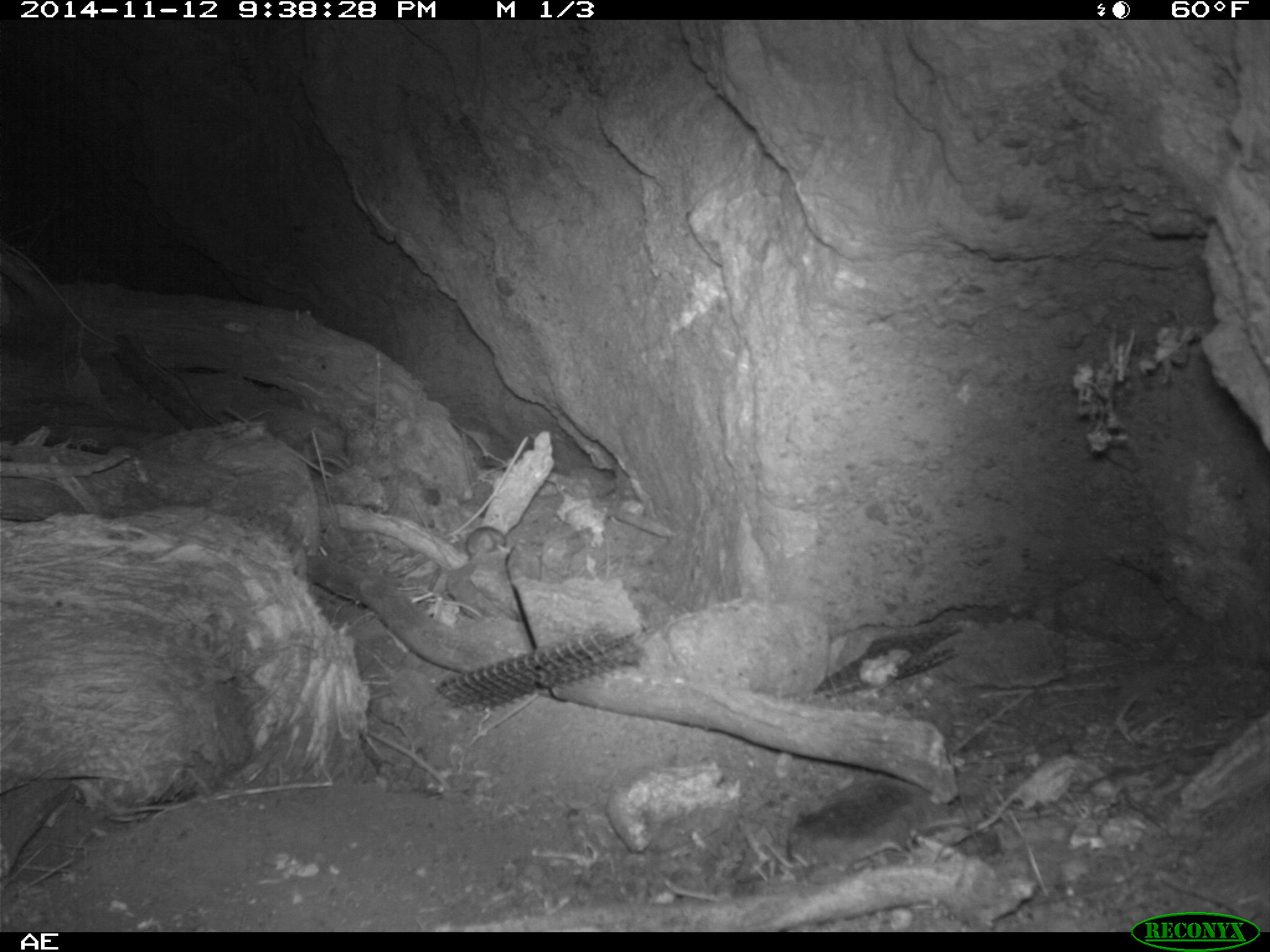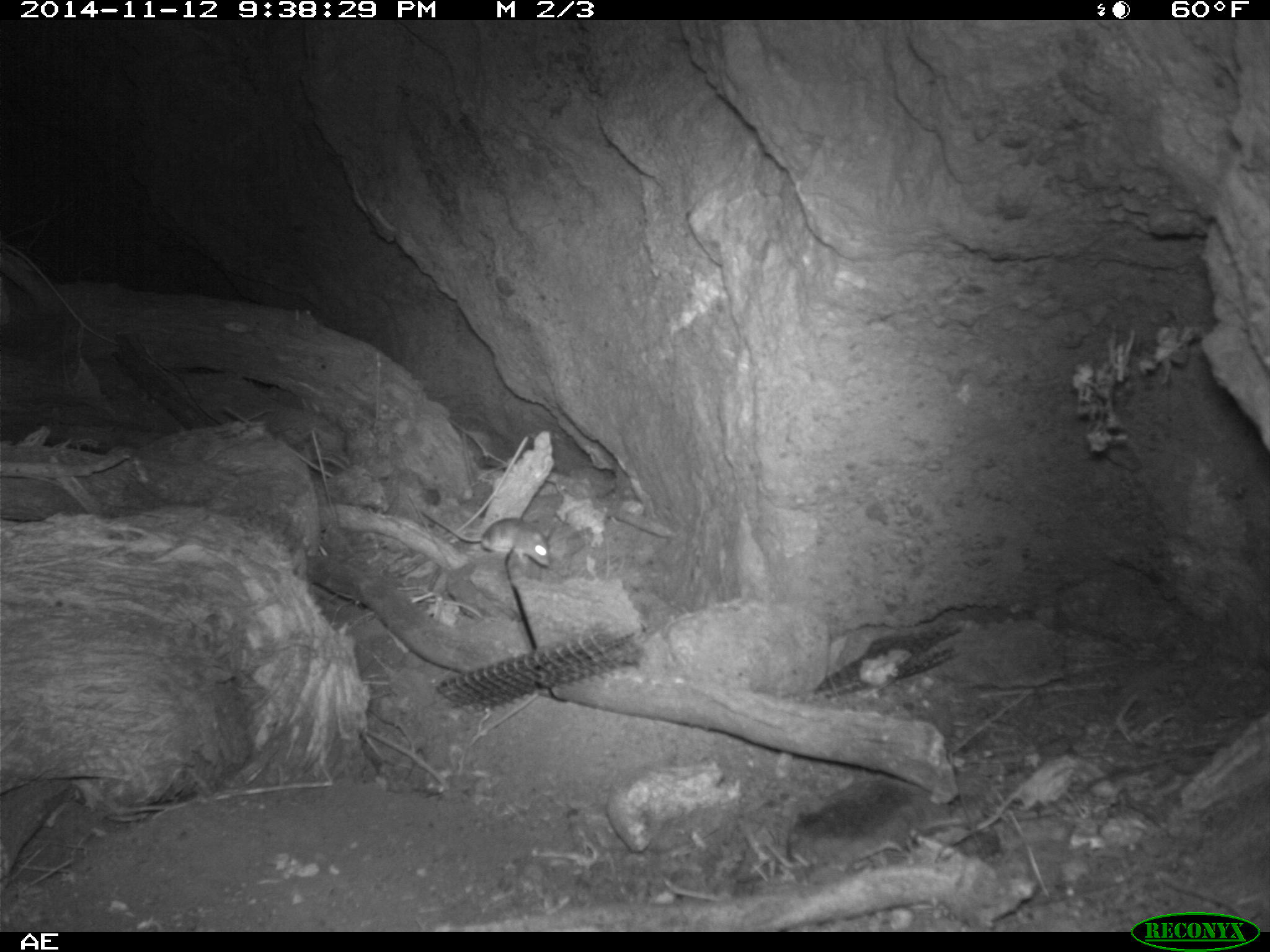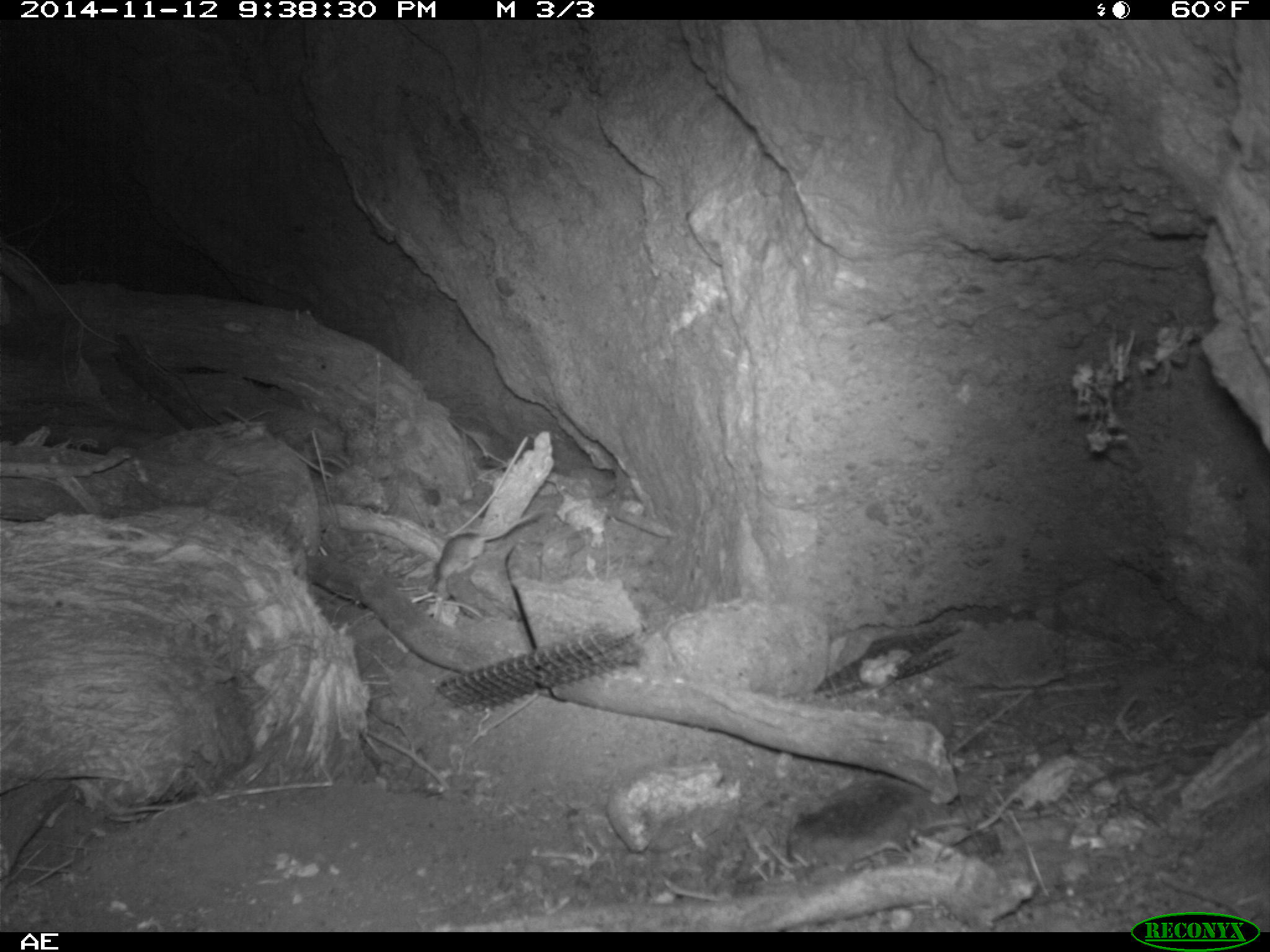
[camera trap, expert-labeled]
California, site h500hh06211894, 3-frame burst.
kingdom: Animalia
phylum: Chordata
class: Mammalia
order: Rodentia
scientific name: Rodentia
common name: rodent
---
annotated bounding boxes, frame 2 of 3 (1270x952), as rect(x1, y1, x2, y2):
rodent: rect(420, 509, 551, 566)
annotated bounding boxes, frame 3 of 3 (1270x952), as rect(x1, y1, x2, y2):
rodent: rect(433, 508, 542, 586)